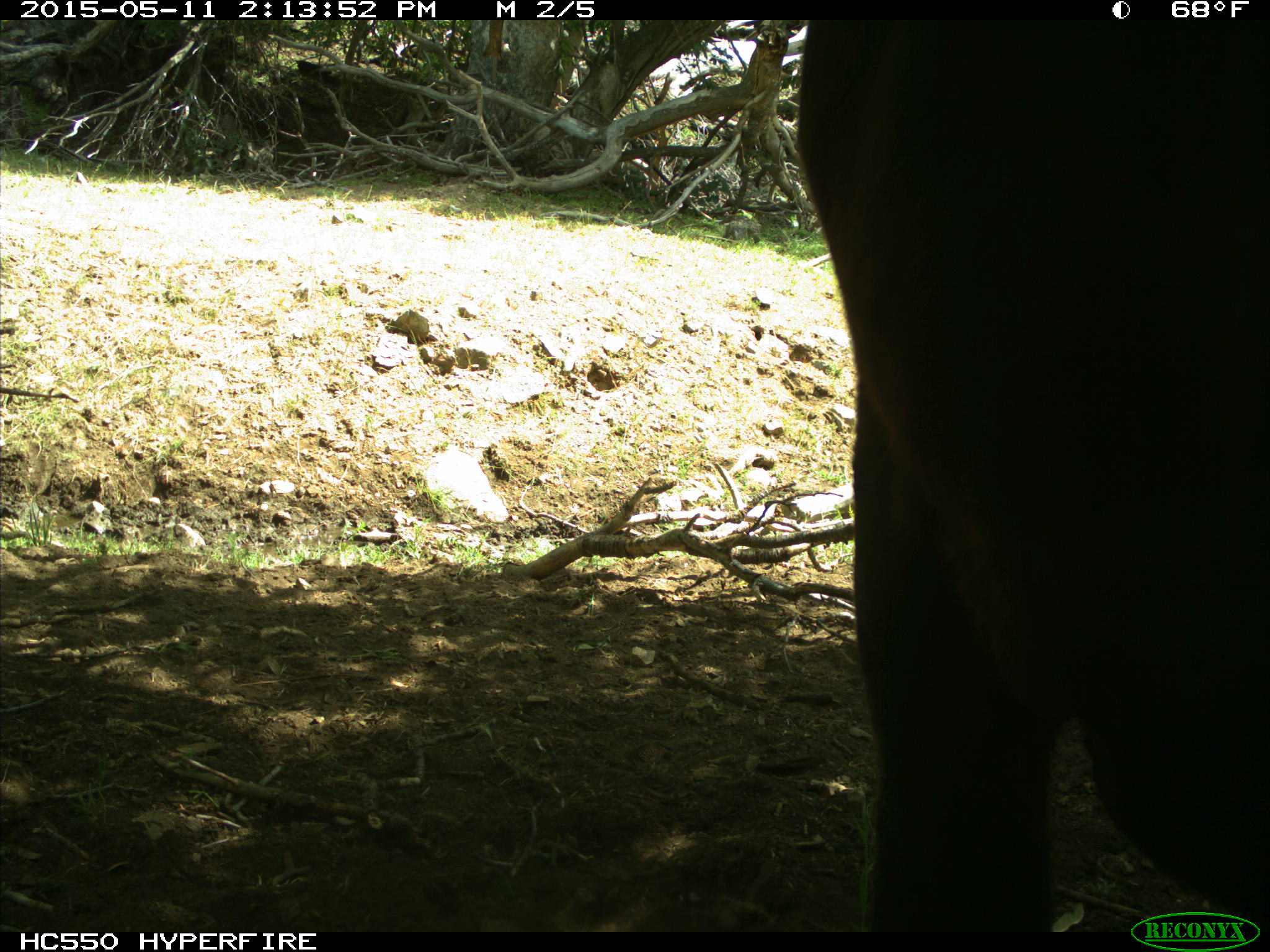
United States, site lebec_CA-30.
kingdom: Animalia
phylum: Chordata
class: Mammalia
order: Artiodactyla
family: Bovidae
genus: Bos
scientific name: Bos taurus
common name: domestic cow